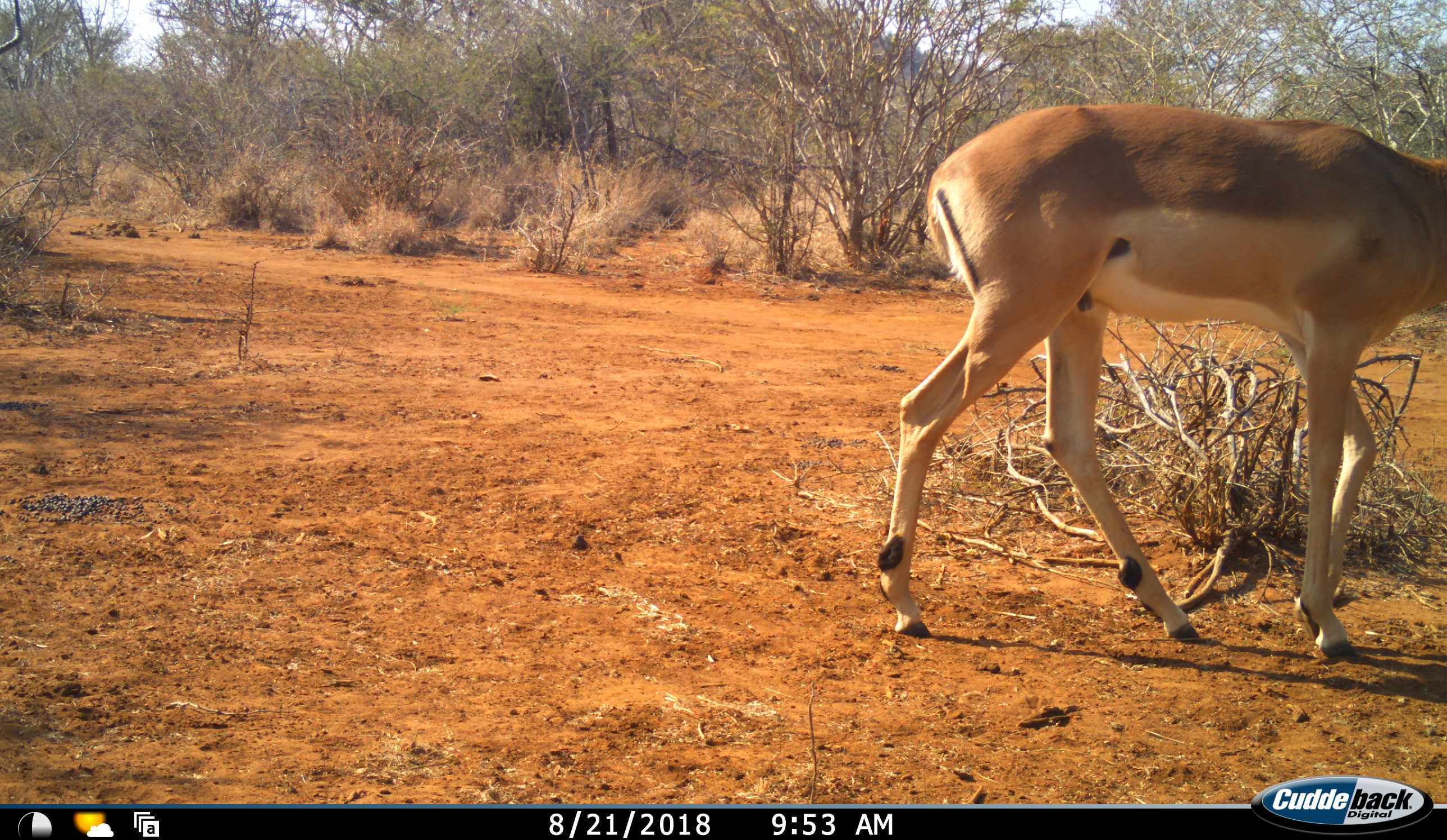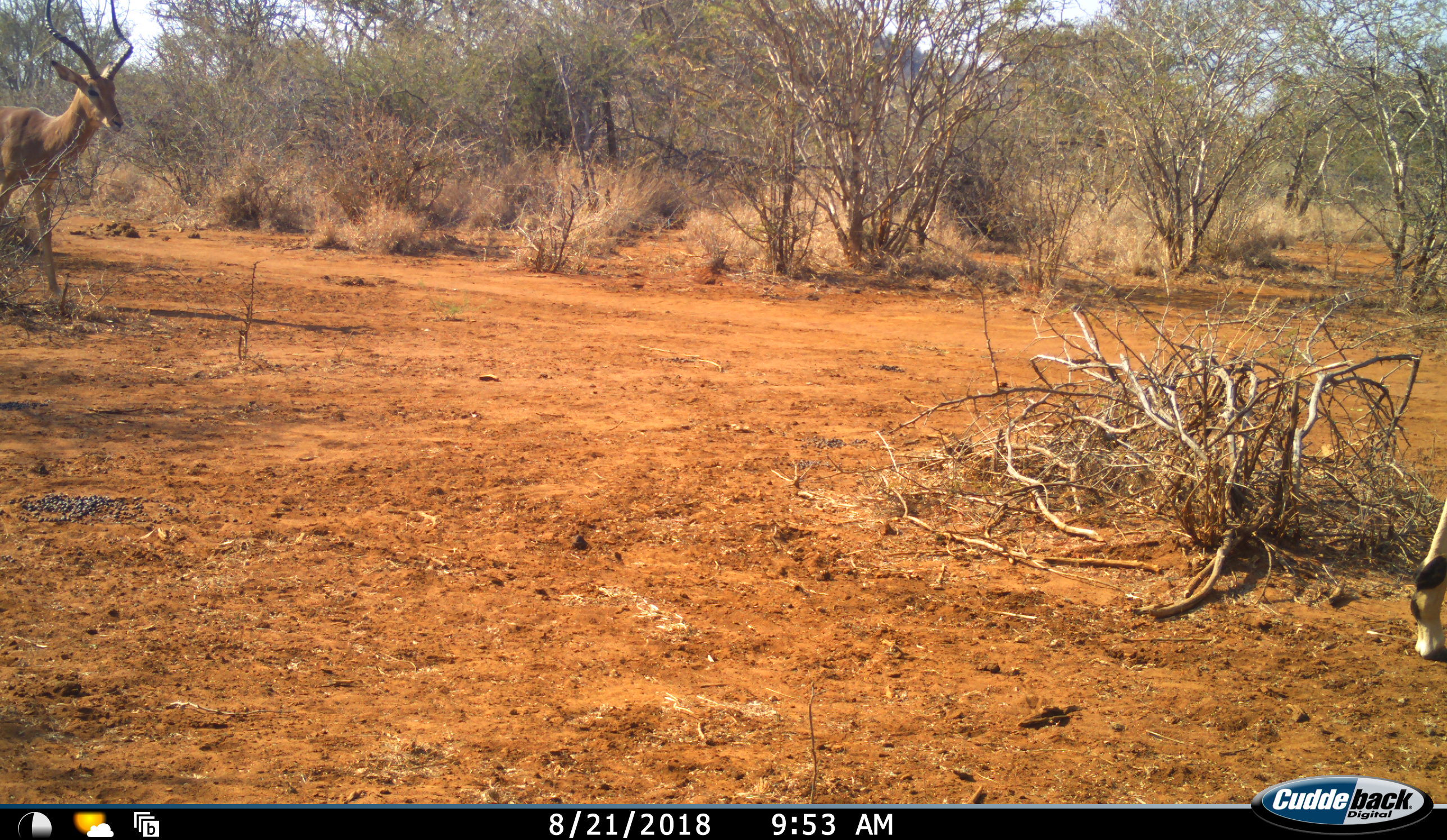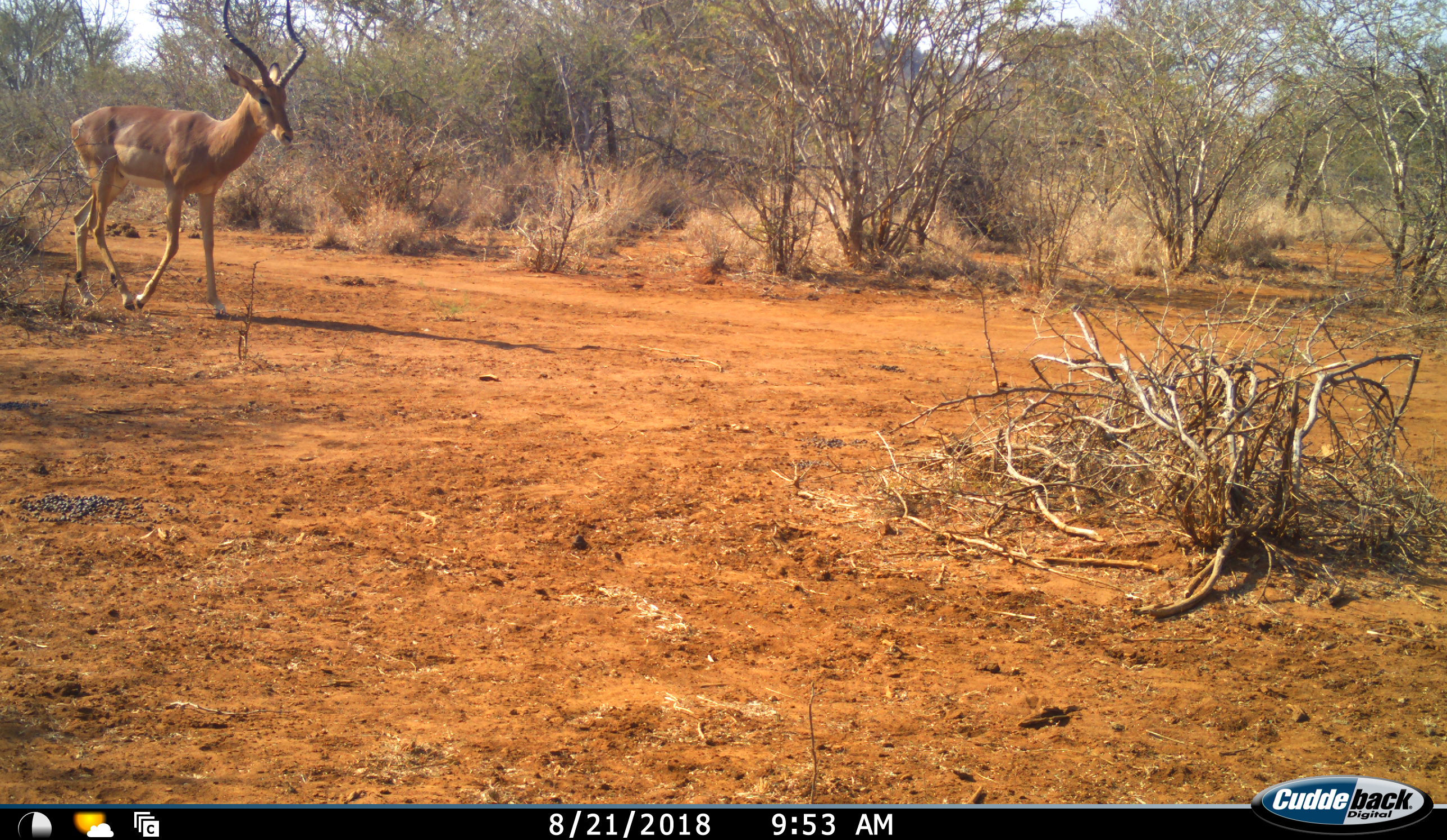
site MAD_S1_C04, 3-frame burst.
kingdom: Animalia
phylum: Chordata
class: Mammalia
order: Artiodactyla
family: Bovidae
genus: Aepyceros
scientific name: Aepyceros melampus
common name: impala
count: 2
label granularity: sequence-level